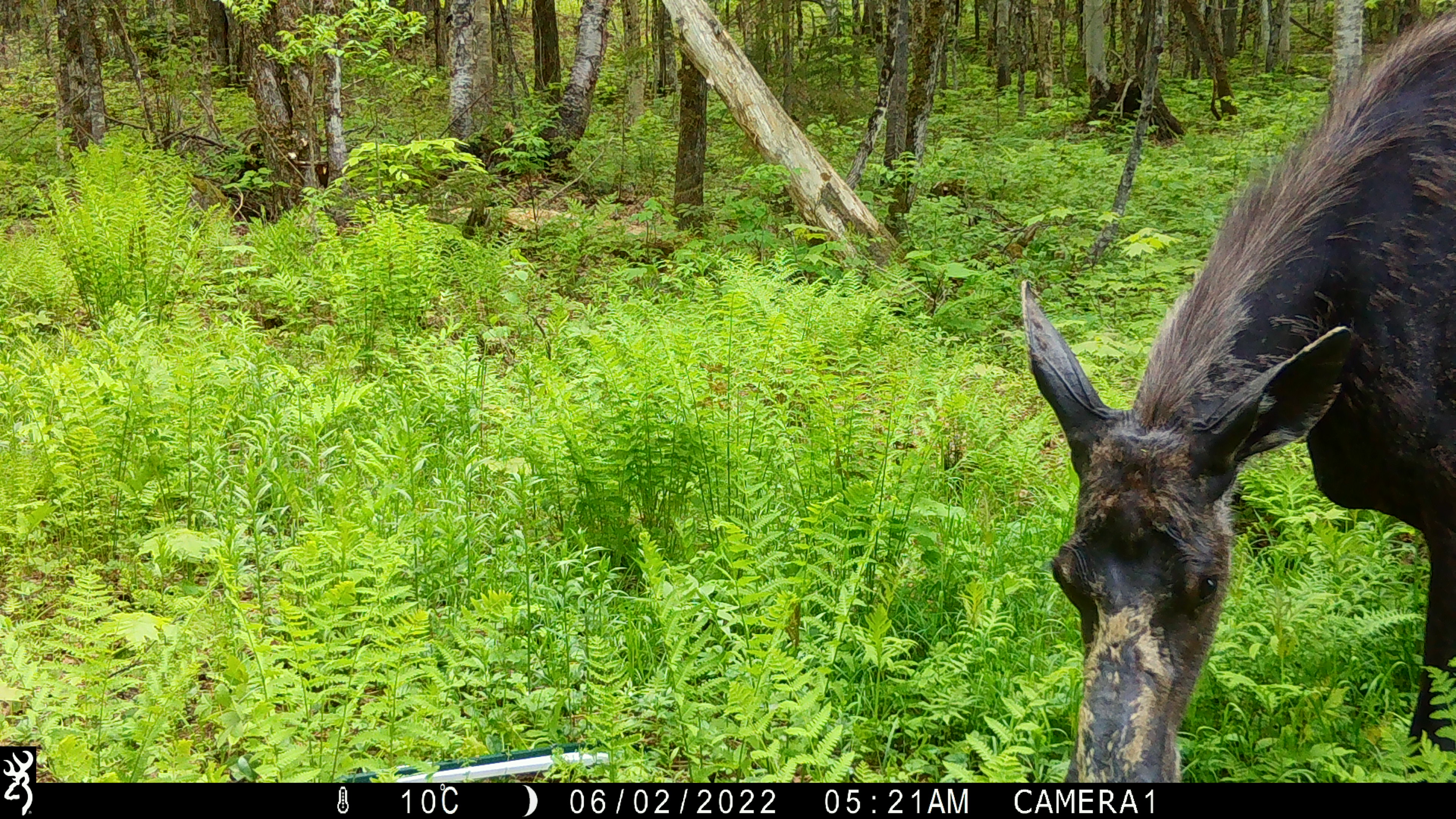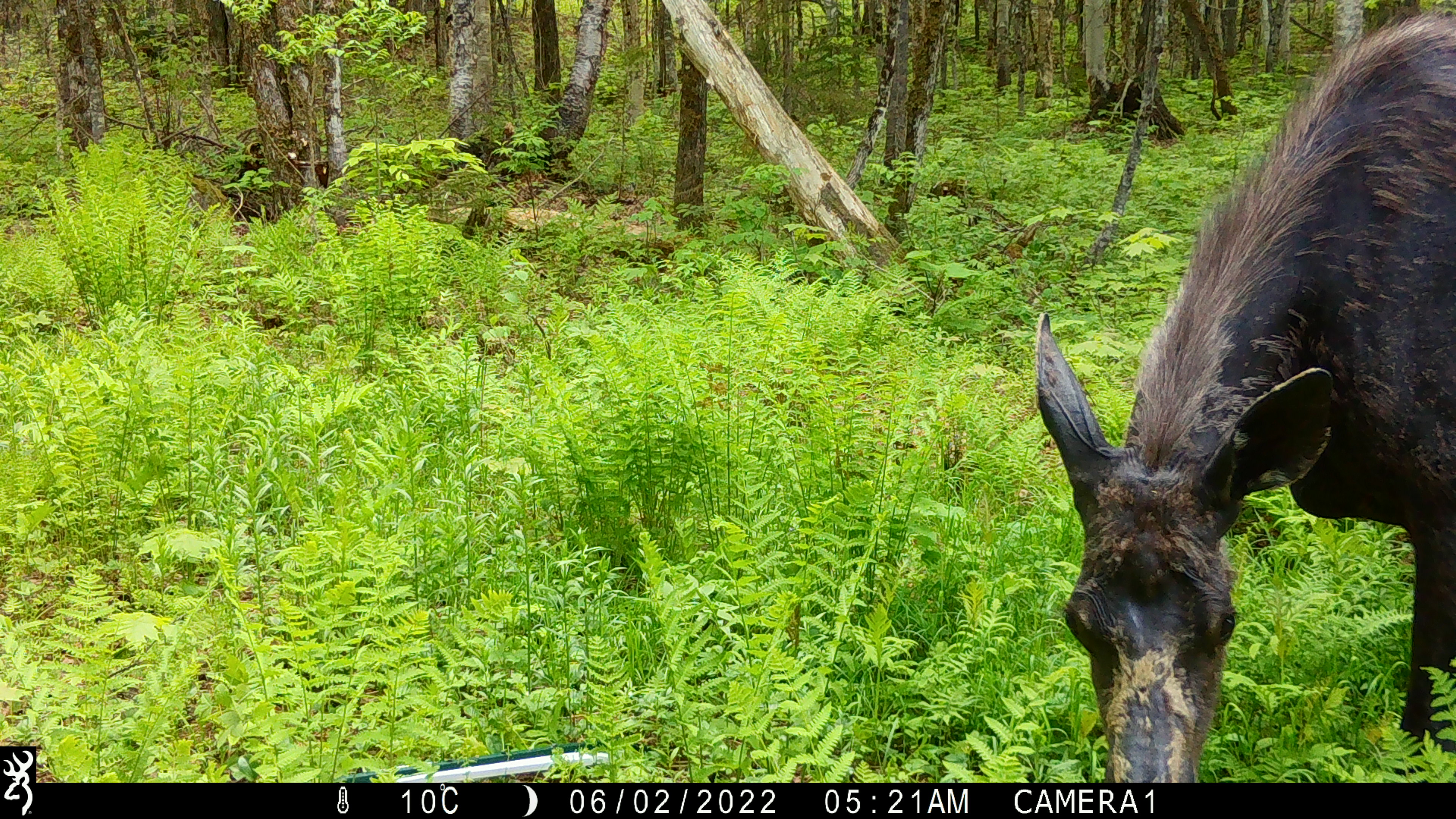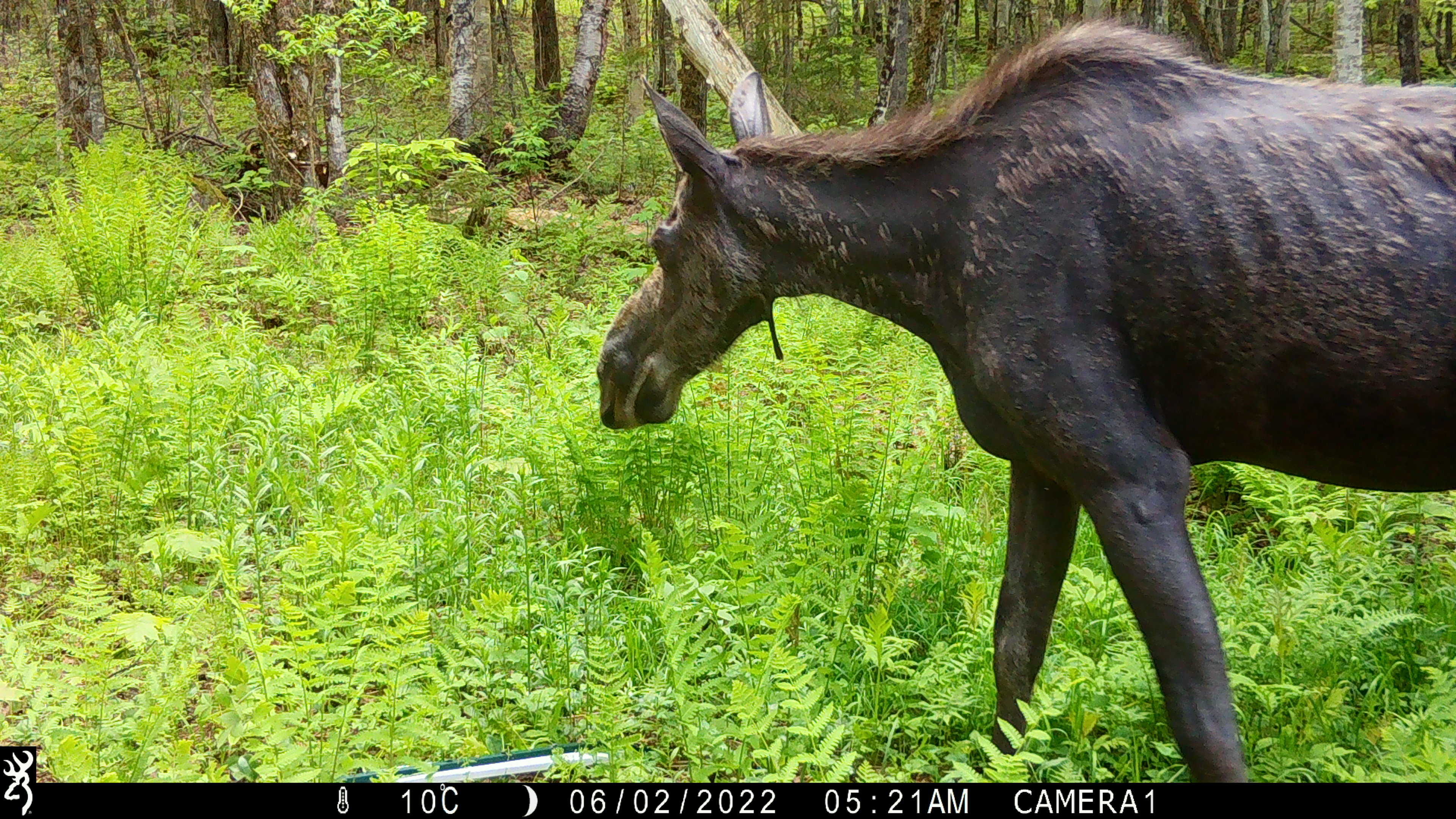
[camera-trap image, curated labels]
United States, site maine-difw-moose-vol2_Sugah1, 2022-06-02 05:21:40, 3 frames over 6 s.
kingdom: Animalia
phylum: Chordata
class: Mammalia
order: Artiodactyla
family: Cervidae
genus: Alces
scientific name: Alces alces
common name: moose